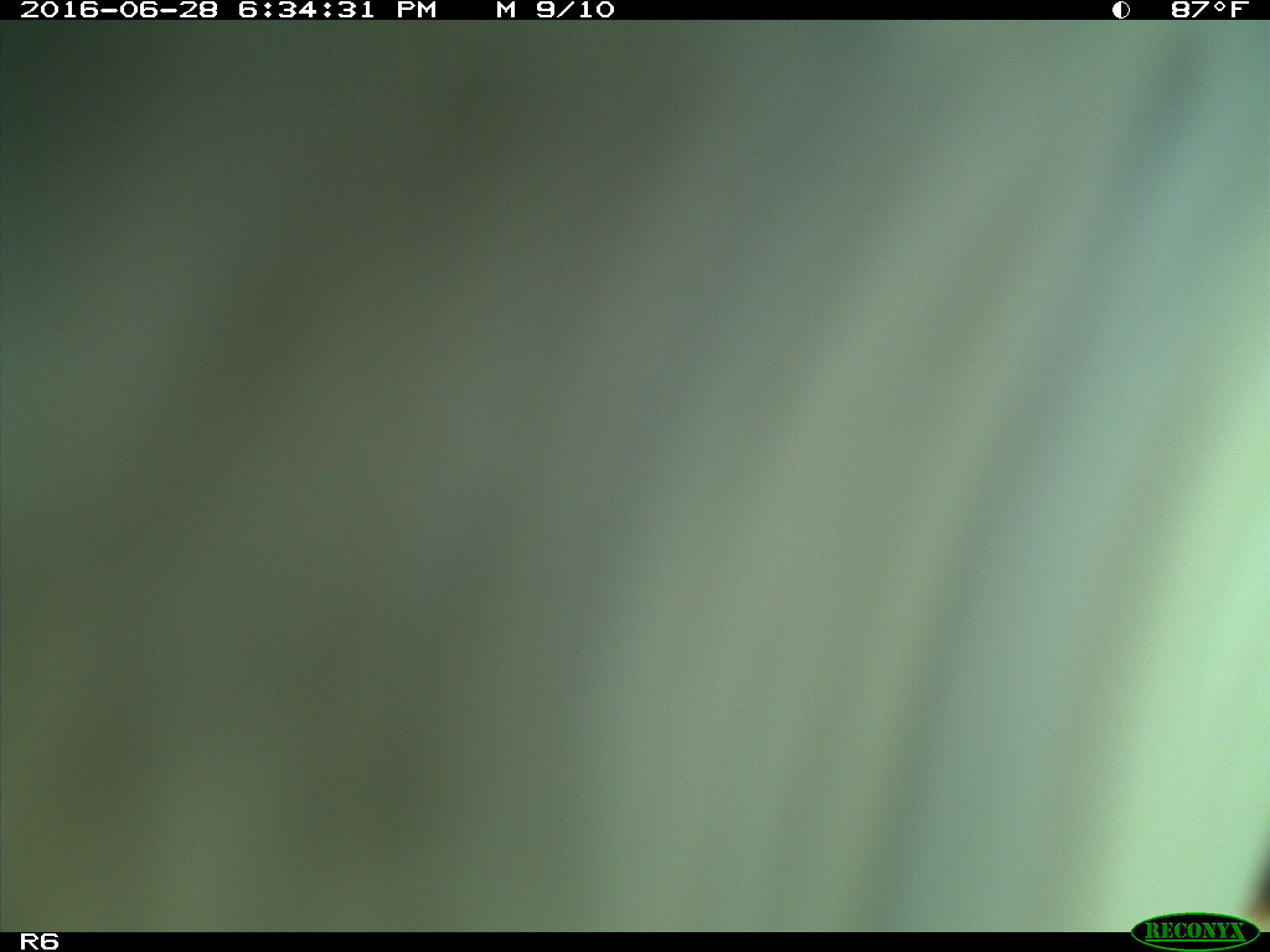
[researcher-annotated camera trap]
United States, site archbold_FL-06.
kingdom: Animalia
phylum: Chordata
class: Mammalia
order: Artiodactyla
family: Bovidae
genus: Bos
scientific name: Bos taurus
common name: domestic cow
Bos taurus (domestic cow).